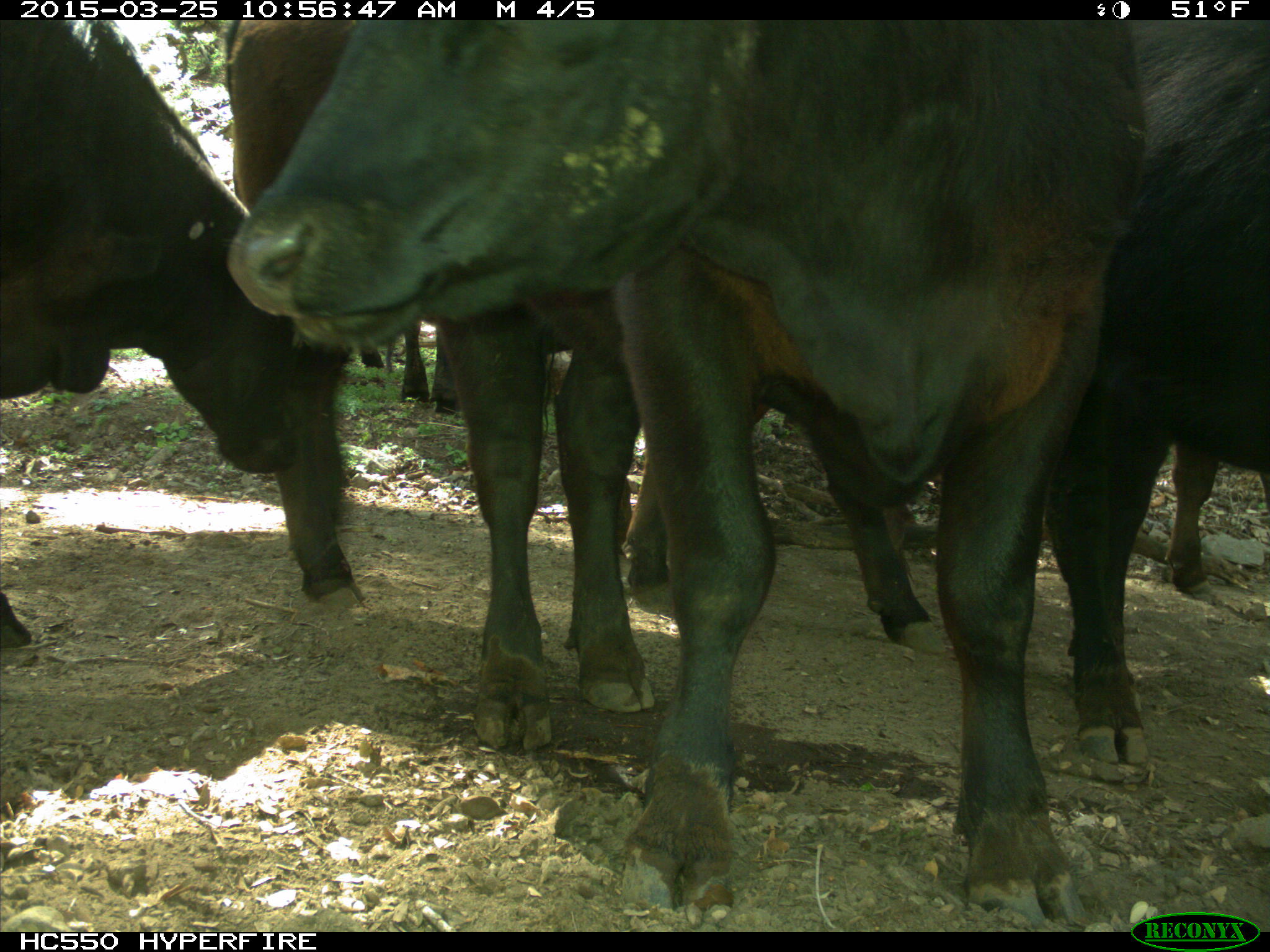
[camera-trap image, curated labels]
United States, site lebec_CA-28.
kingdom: Animalia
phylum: Chordata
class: Mammalia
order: Artiodactyla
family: Bovidae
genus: Bos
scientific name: Bos taurus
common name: domestic cow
Bos taurus (domestic cow).